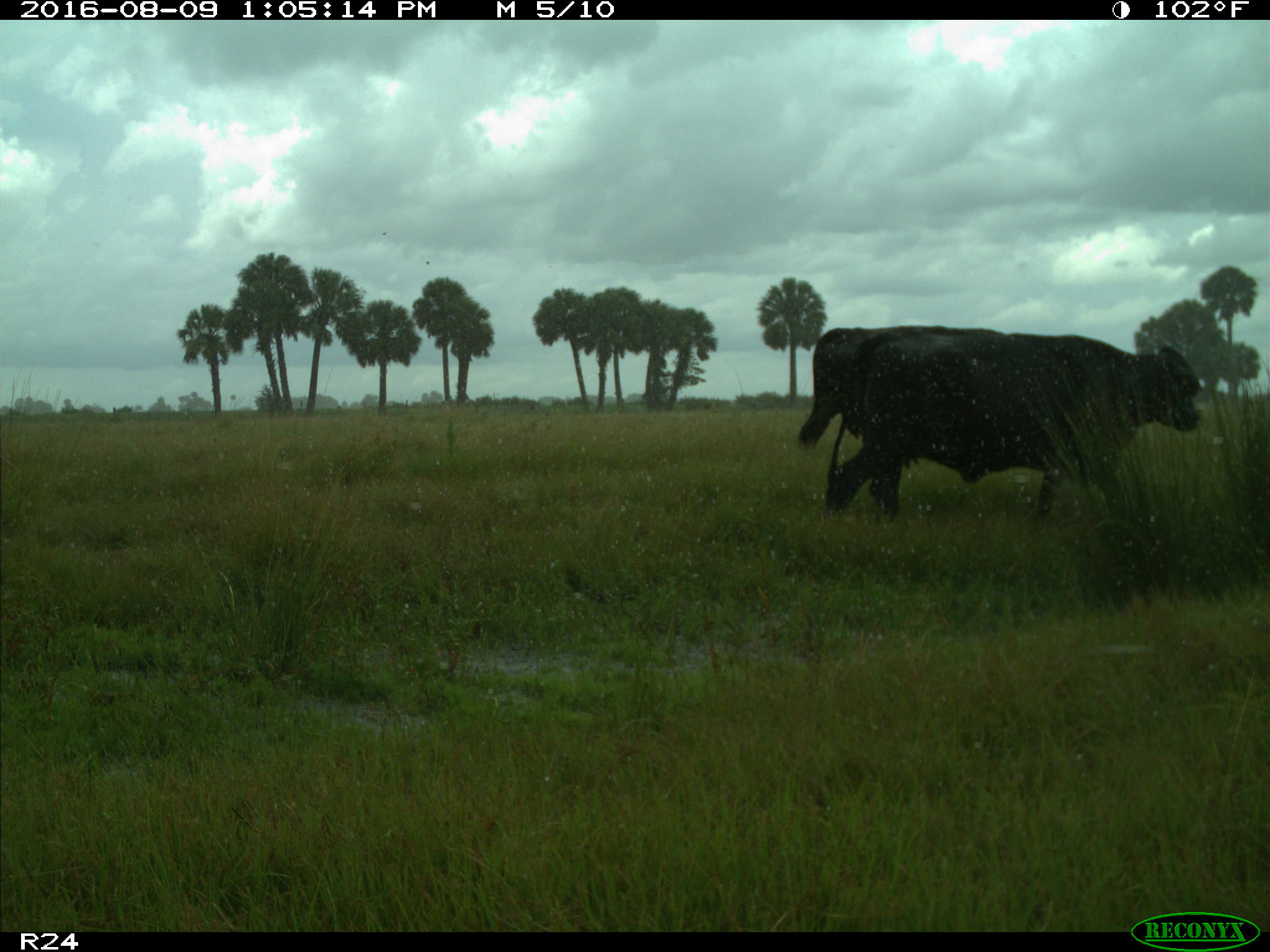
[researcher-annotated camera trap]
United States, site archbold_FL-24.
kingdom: Animalia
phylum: Chordata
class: Mammalia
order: Artiodactyla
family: Bovidae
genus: Bos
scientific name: Bos taurus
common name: domestic cow